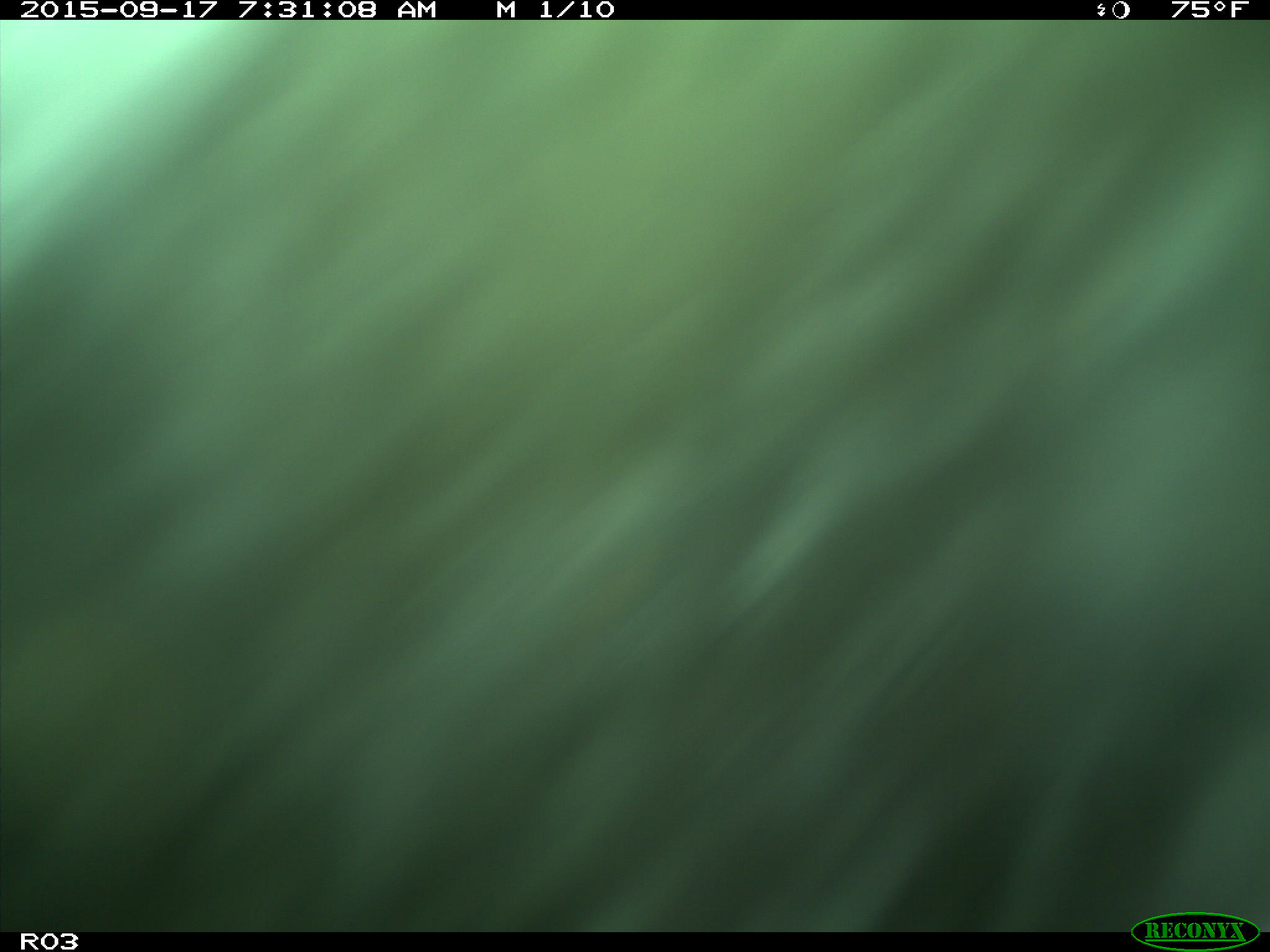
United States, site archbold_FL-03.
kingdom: Animalia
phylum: Chordata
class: Mammalia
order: Artiodactyla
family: Bovidae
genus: Bos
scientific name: Bos taurus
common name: domestic cow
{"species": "Bos taurus (domestic cow)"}